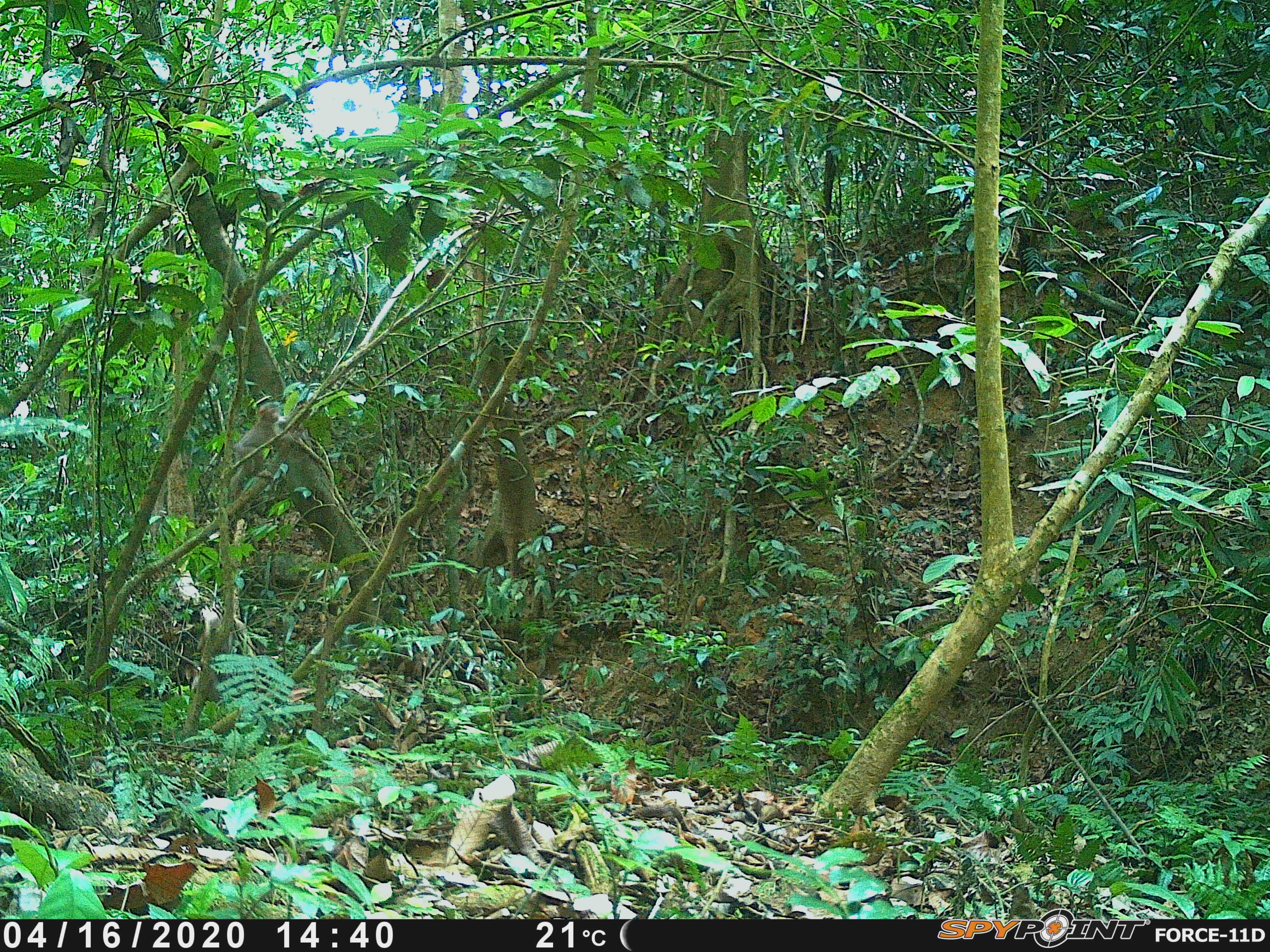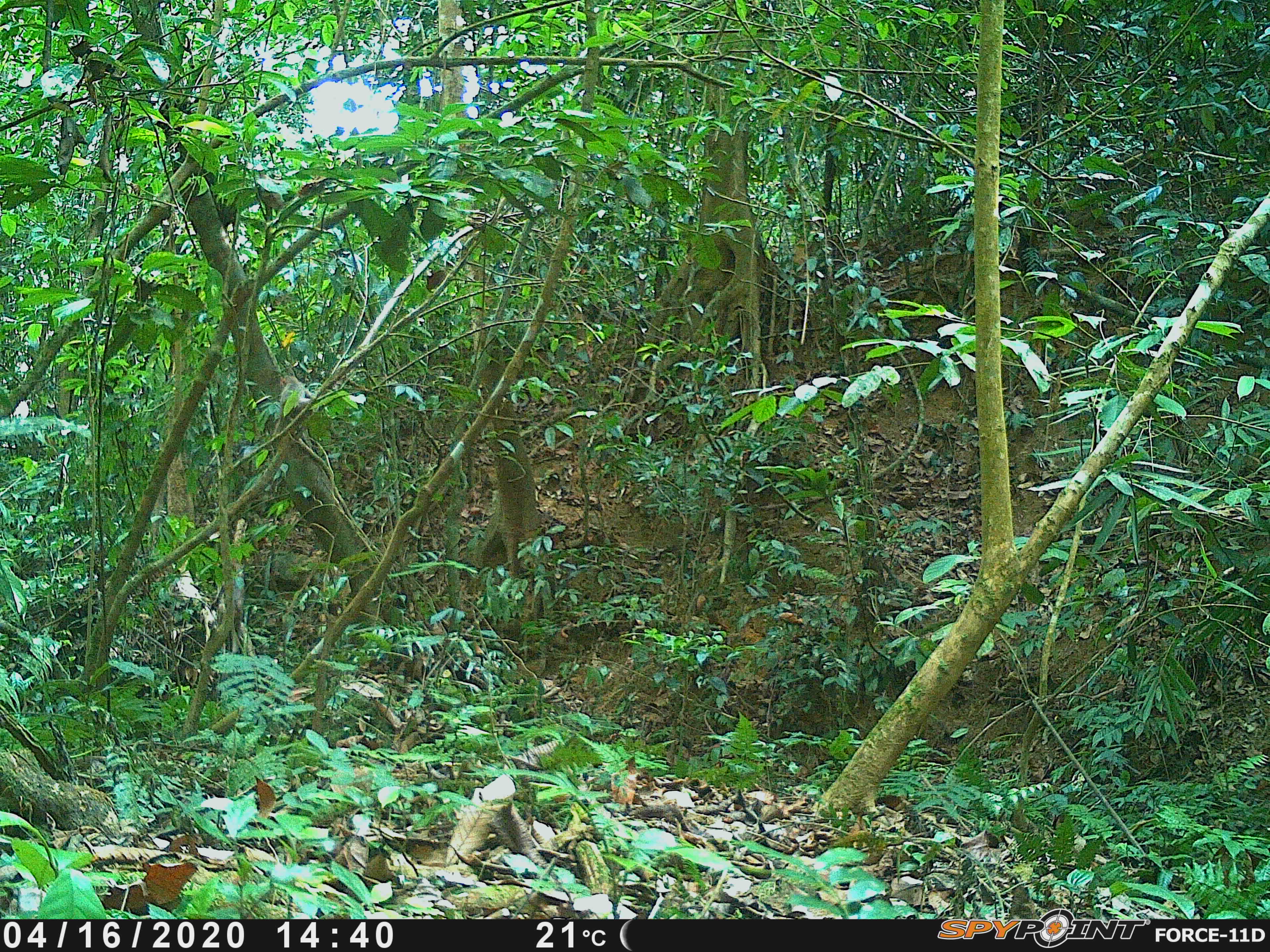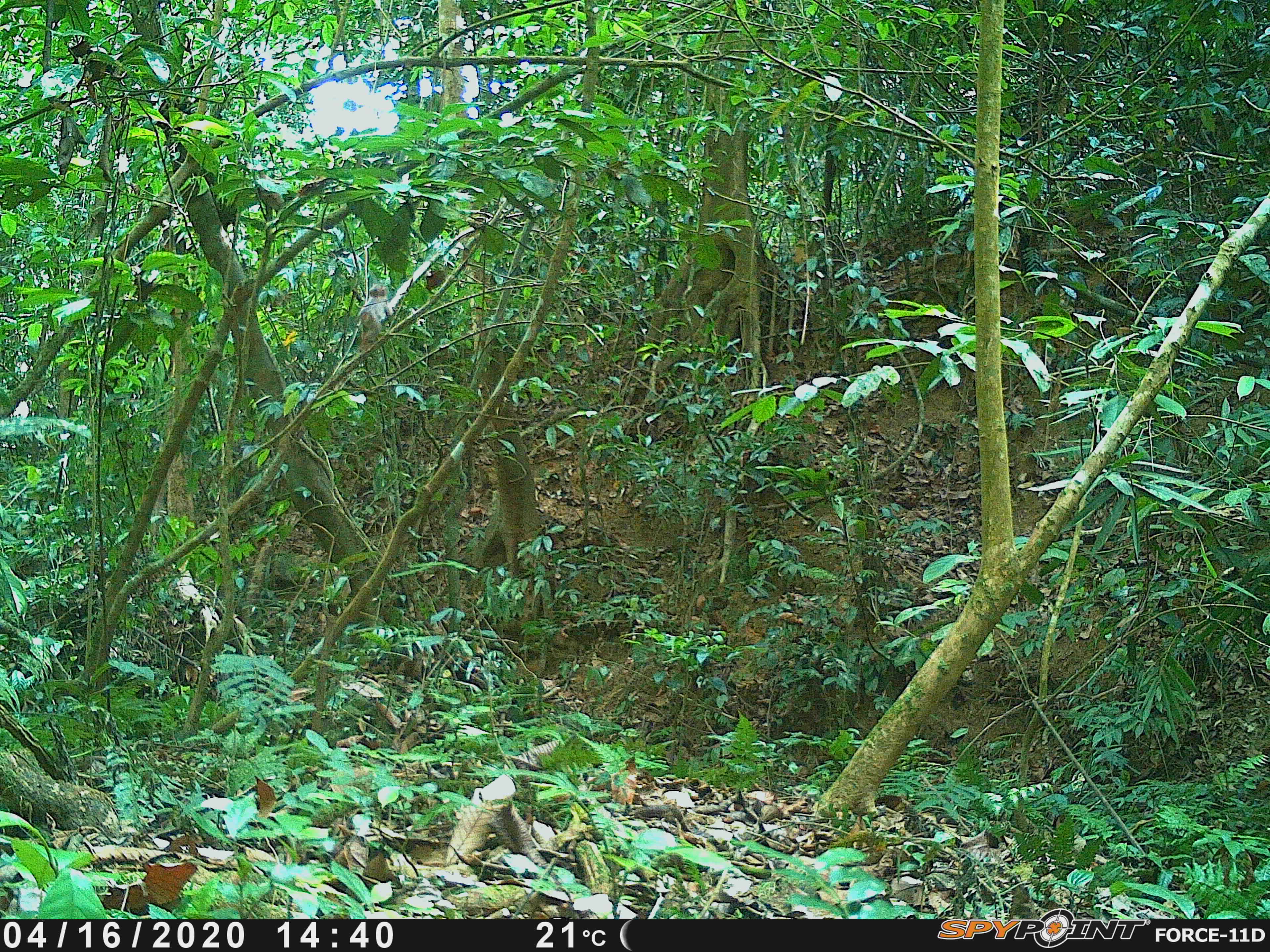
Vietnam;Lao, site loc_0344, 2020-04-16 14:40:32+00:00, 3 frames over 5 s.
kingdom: Animalia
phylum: Chordata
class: Mammalia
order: Primates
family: Cercopithecidae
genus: Macaca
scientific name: Macaca nemestrina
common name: pig-tailed macaque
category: pig tailed macaque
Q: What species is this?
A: Pig tailed macaque (pig-tailed macaque) (Macaca nemestrina).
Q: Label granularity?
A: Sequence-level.